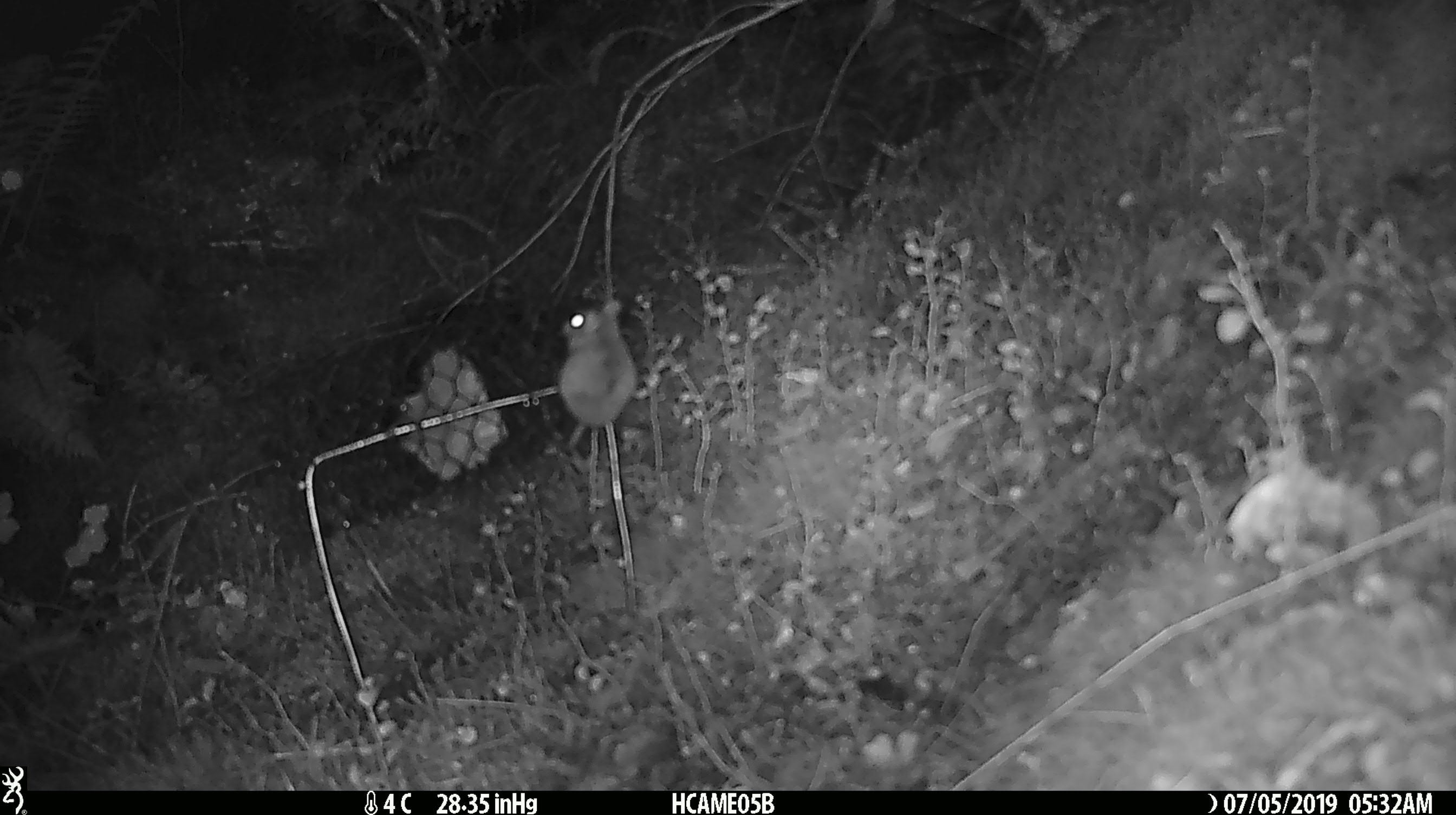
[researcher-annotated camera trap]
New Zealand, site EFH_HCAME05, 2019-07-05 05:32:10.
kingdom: Animalia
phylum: Chordata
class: Mammalia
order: Rodentia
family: Muridae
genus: Mus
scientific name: Mus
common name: mouse